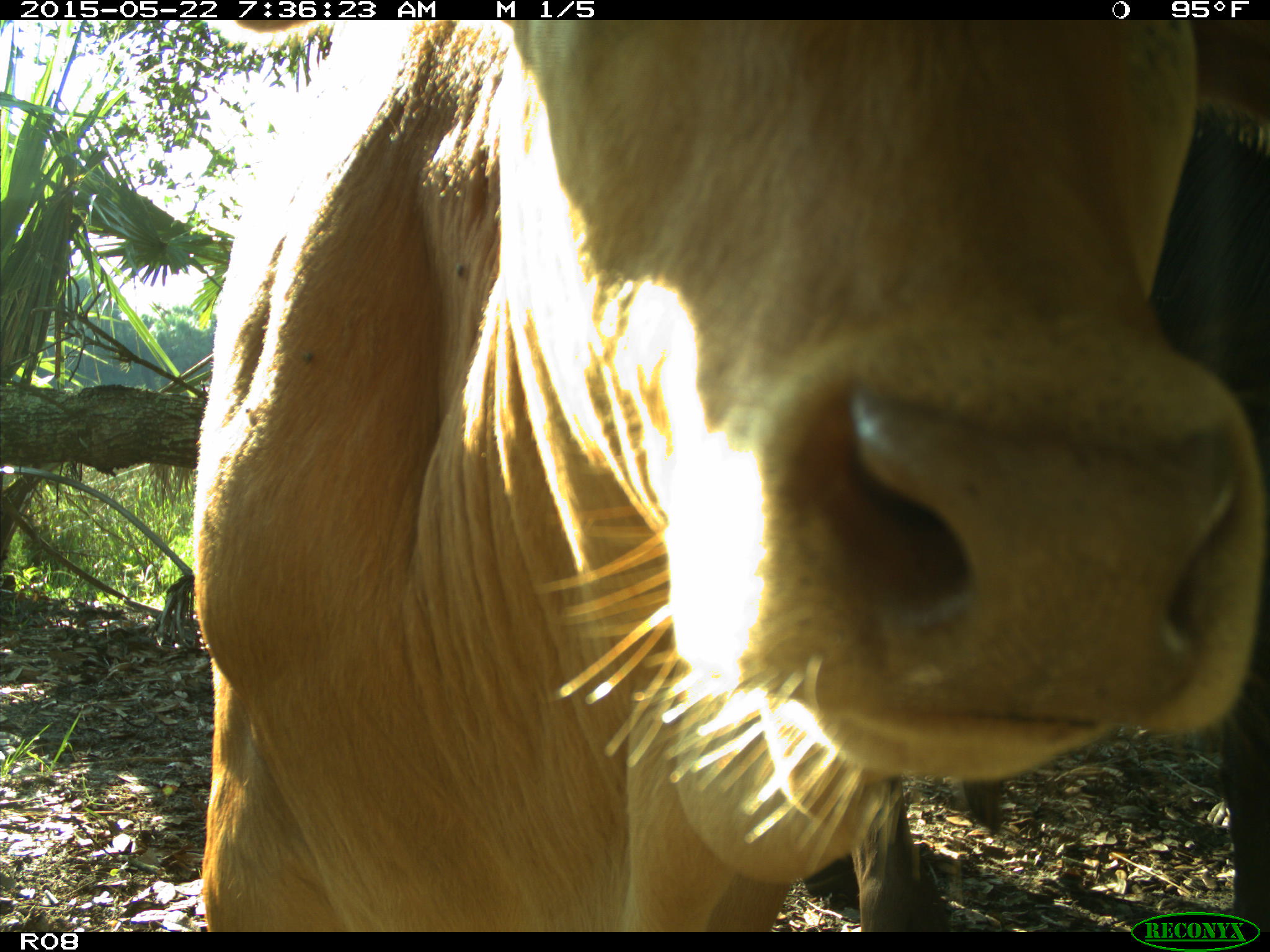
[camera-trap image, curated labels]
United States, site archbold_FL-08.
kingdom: Animalia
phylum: Chordata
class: Mammalia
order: Artiodactyla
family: Bovidae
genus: Bos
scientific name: Bos taurus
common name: domestic cow